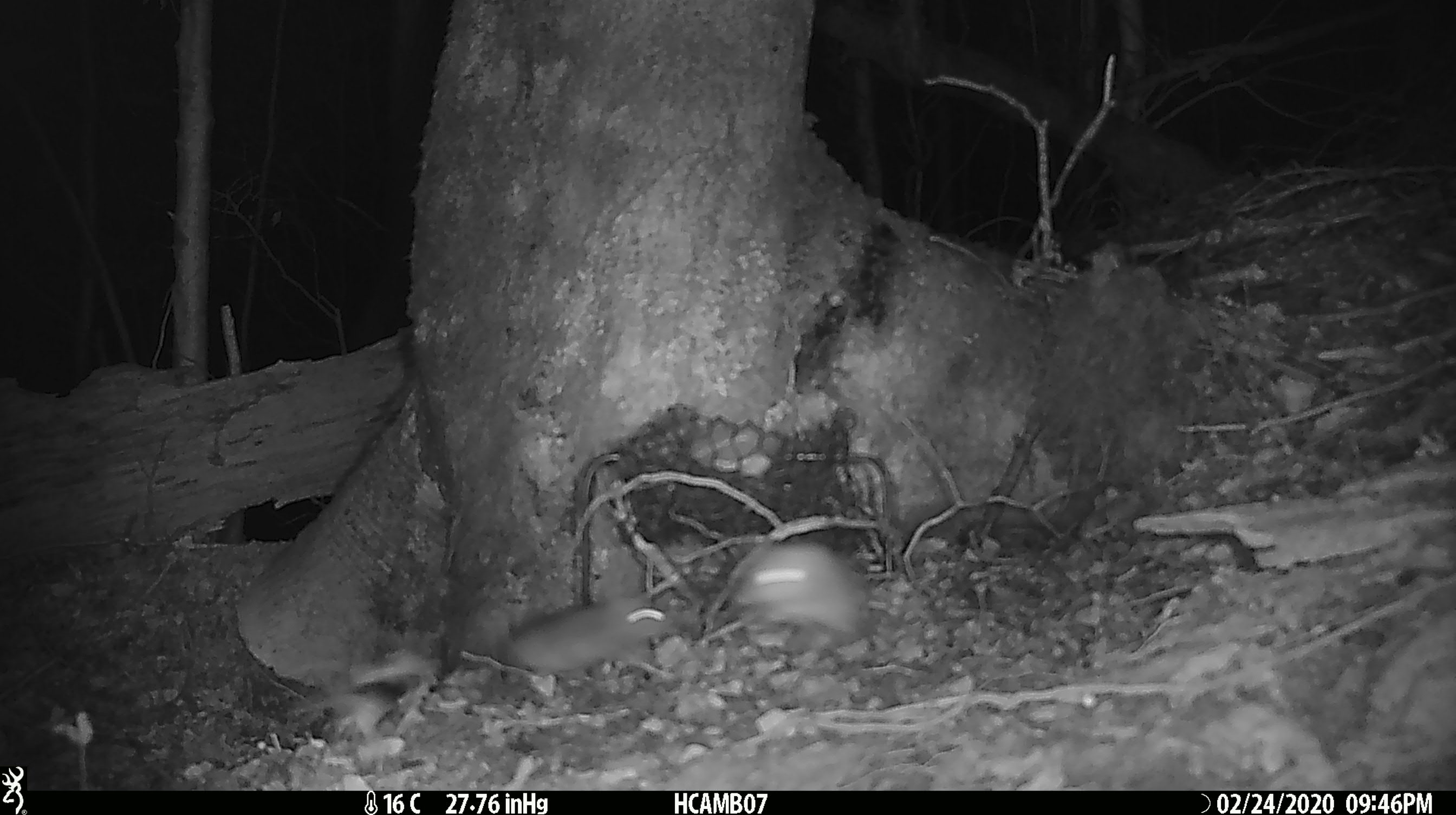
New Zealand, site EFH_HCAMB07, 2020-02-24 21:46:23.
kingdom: Animalia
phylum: Chordata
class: Mammalia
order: Rodentia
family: Muridae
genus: Mus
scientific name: Mus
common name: mouse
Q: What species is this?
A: Mouse (Mus).